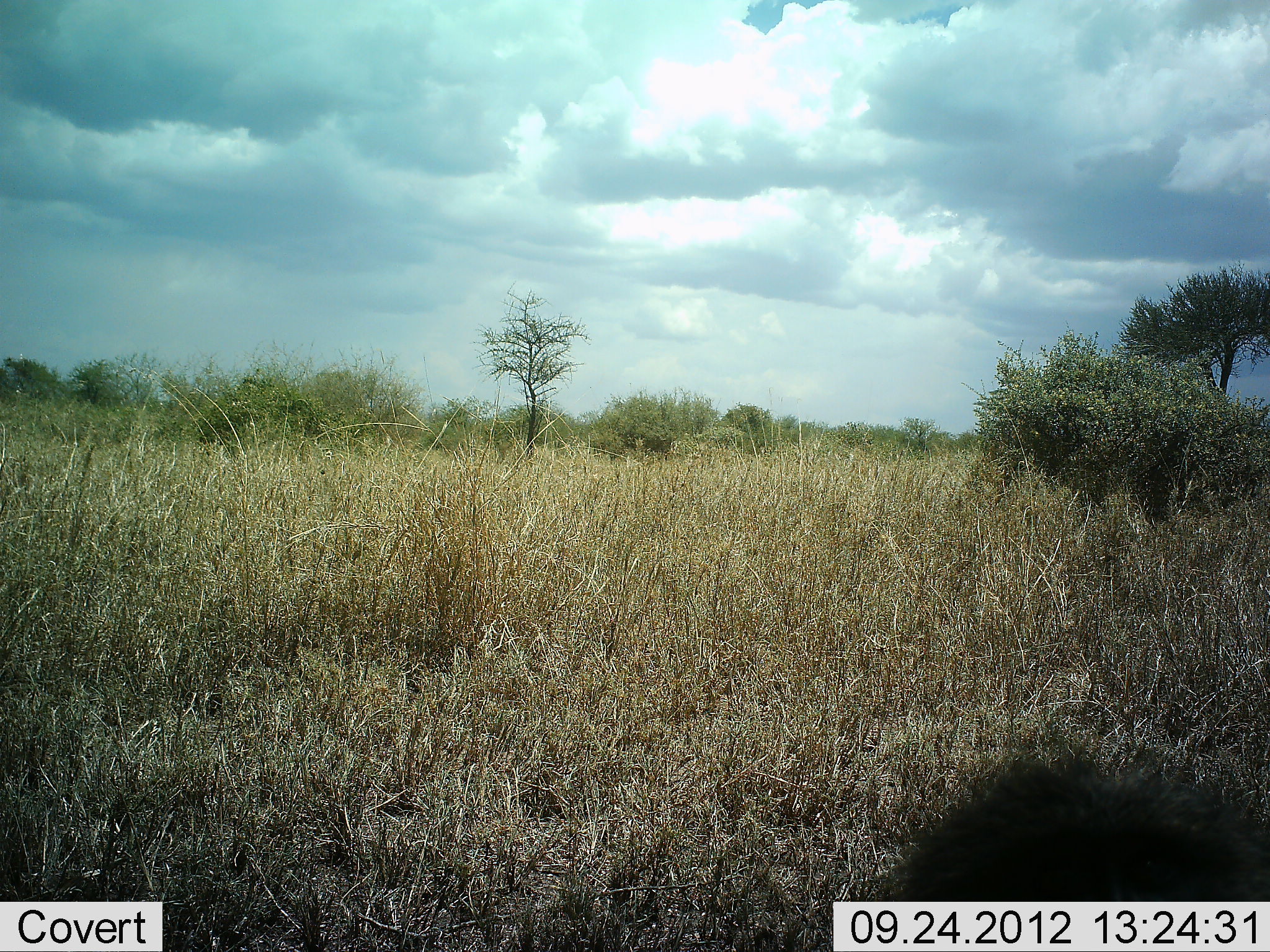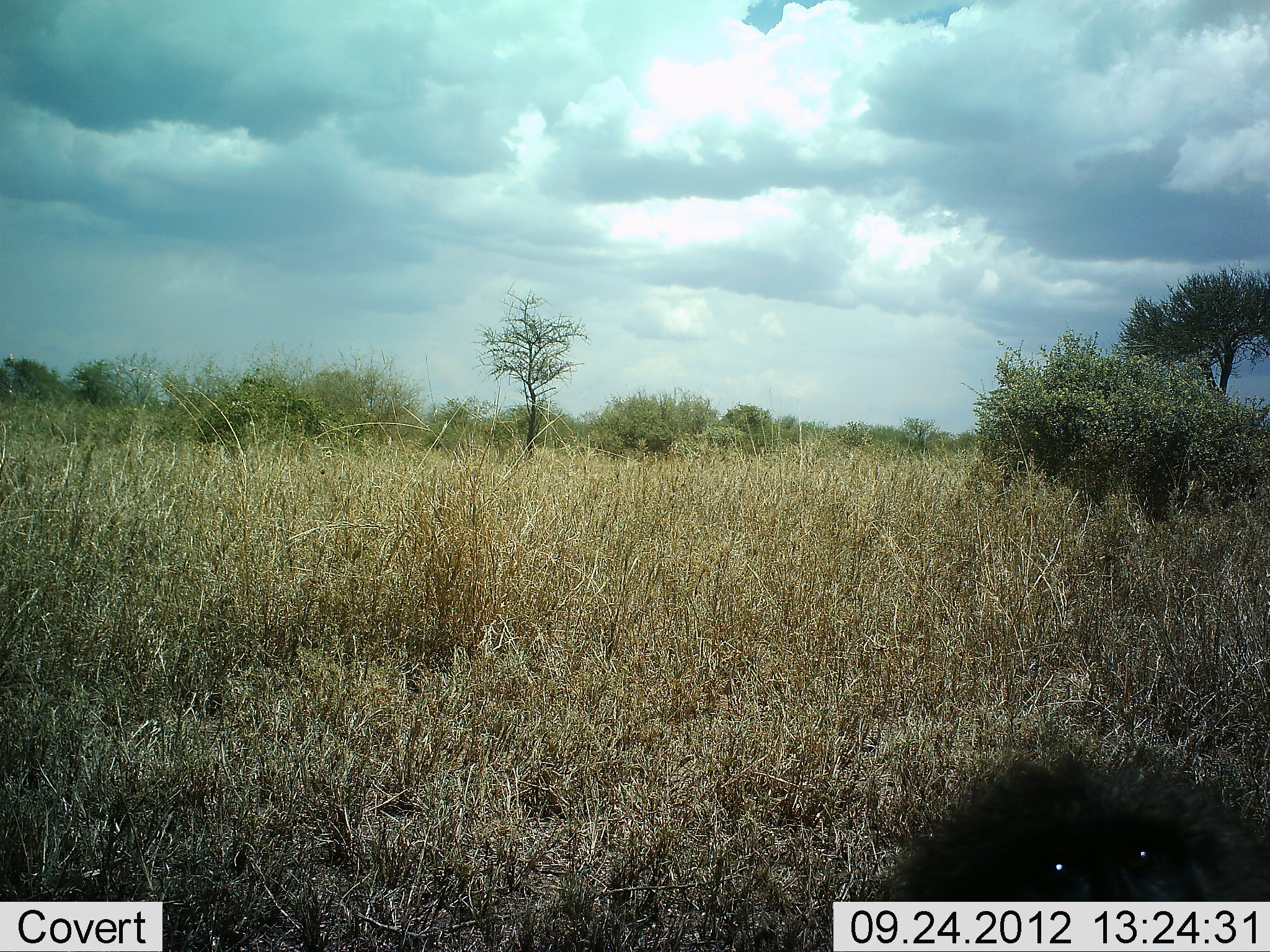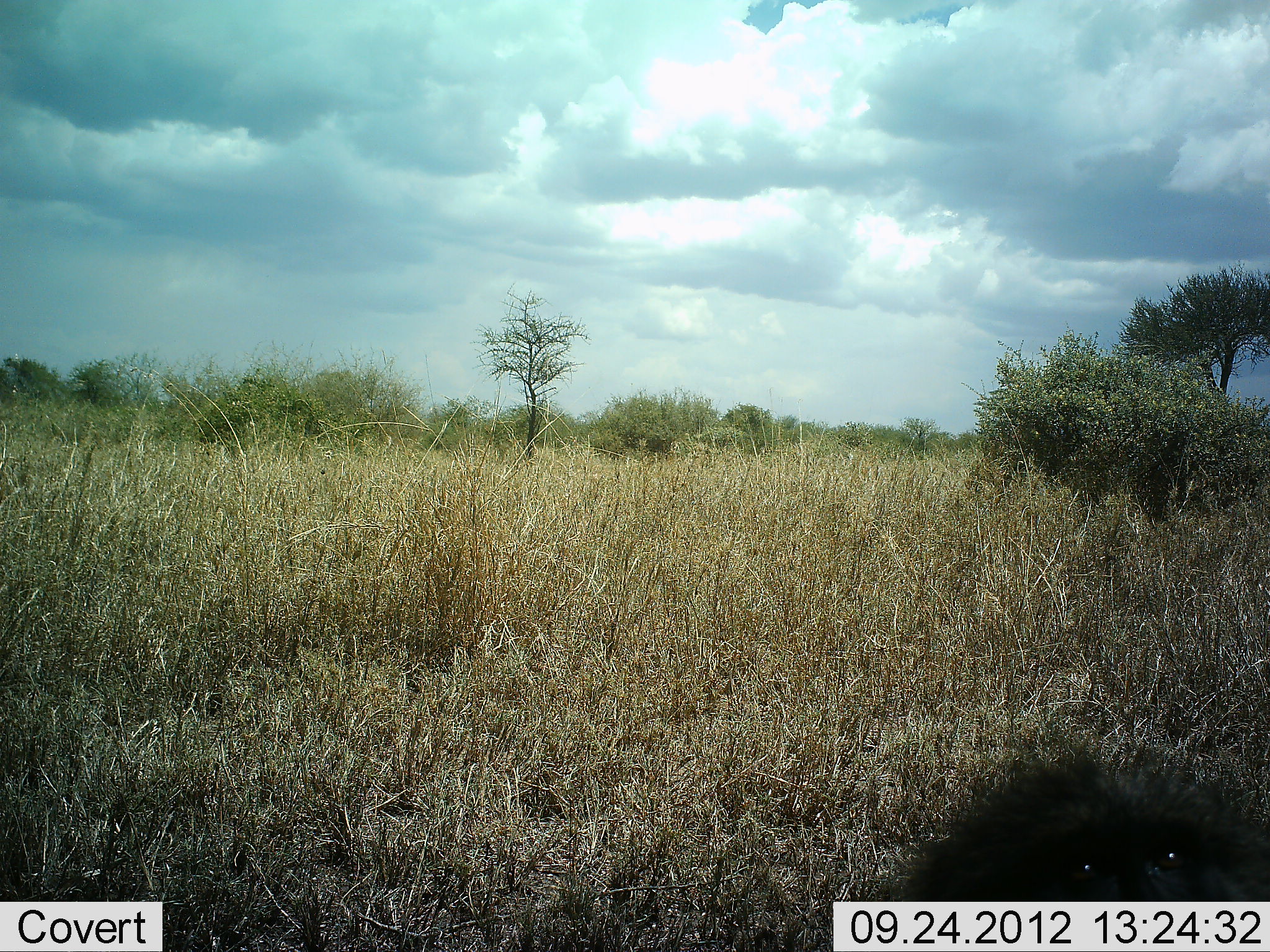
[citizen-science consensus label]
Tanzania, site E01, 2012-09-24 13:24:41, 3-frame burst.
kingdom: Animalia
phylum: Chordata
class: Mammalia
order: Primates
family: Cercopithecidae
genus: Papio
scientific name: Papio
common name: baboon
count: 1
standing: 55%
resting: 18%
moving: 18%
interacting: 9%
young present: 0%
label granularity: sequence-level